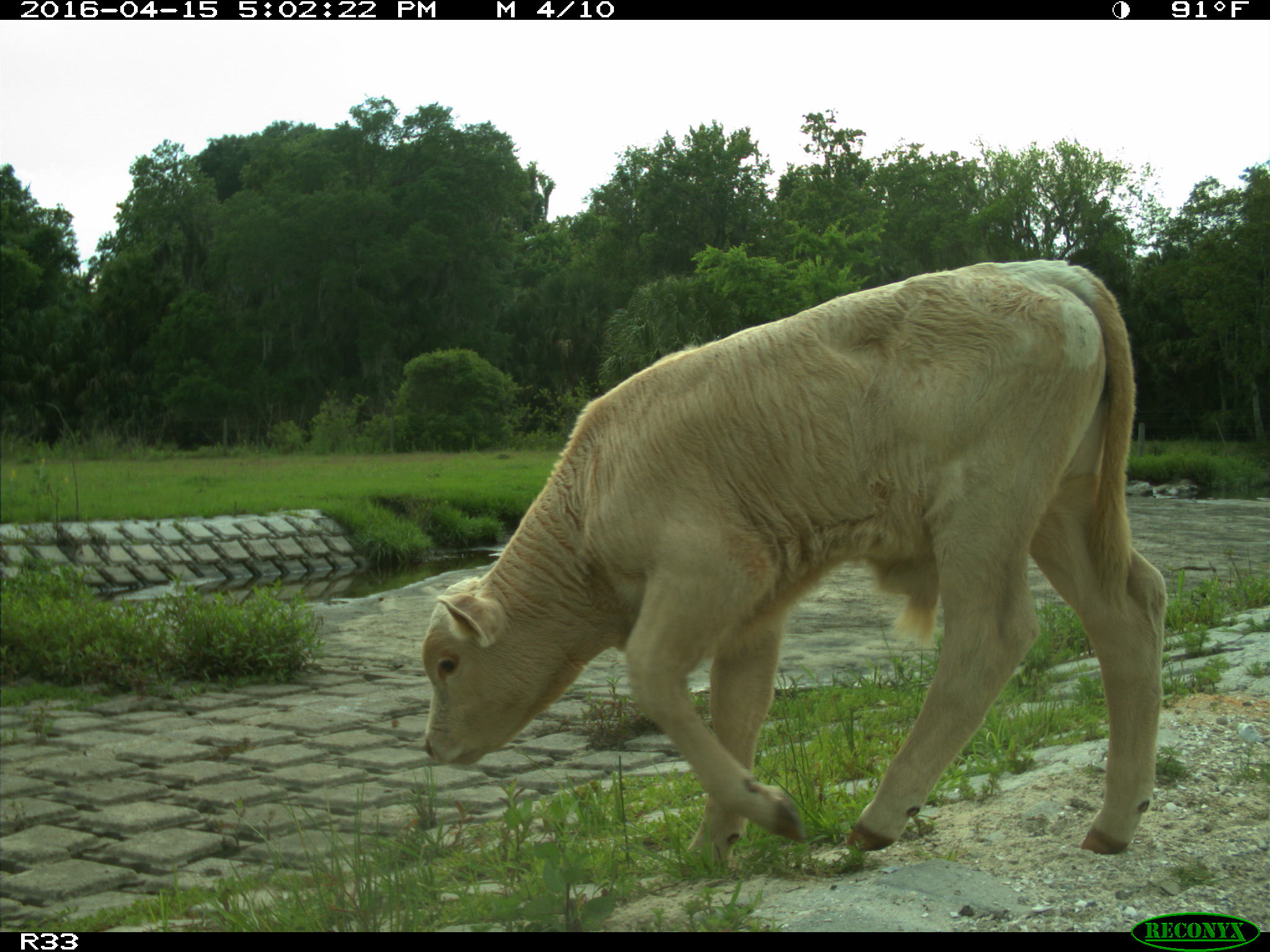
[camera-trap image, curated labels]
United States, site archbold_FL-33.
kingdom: Animalia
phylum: Chordata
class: Mammalia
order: Artiodactyla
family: Bovidae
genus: Bos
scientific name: Bos taurus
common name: domestic cow